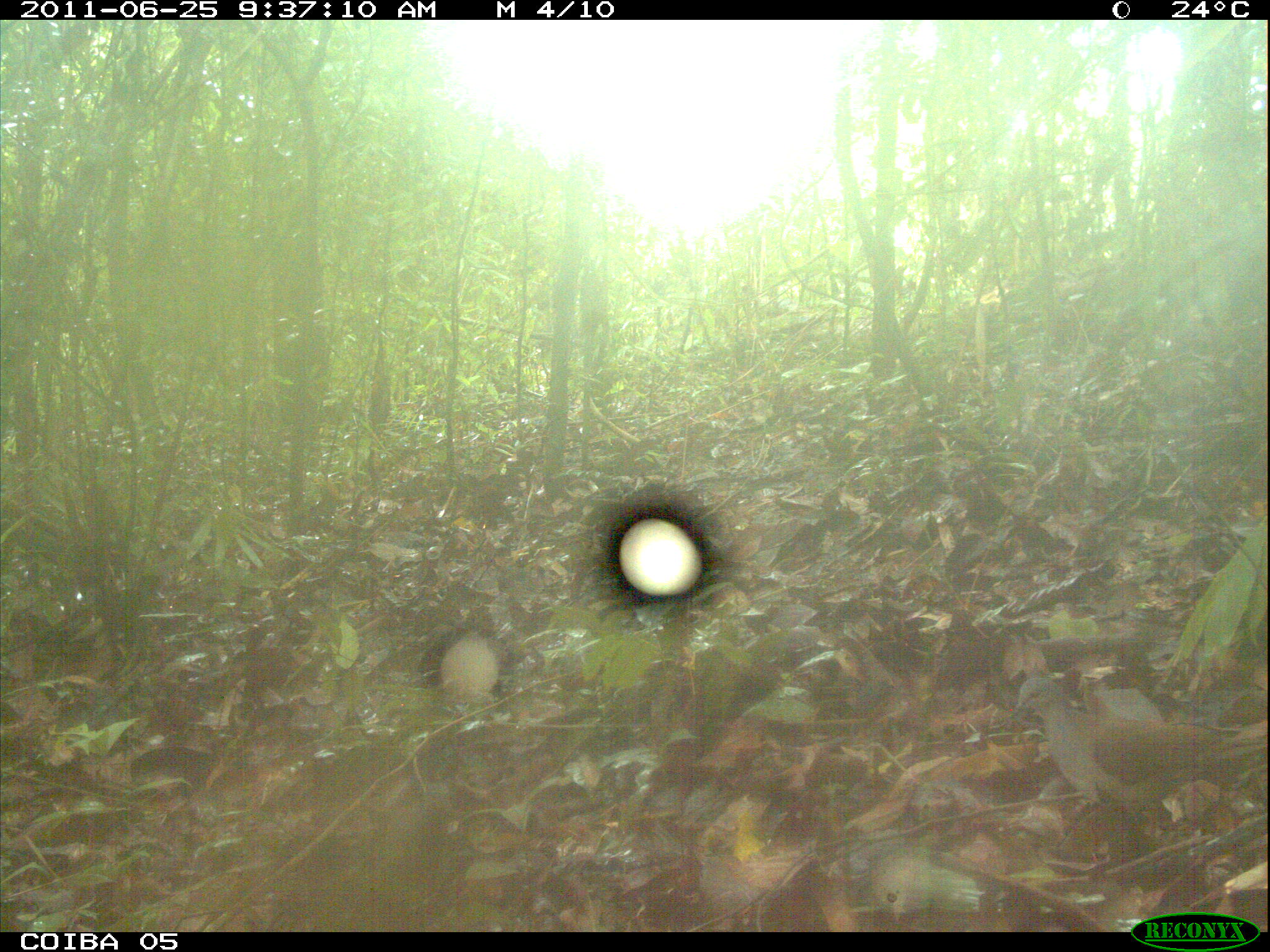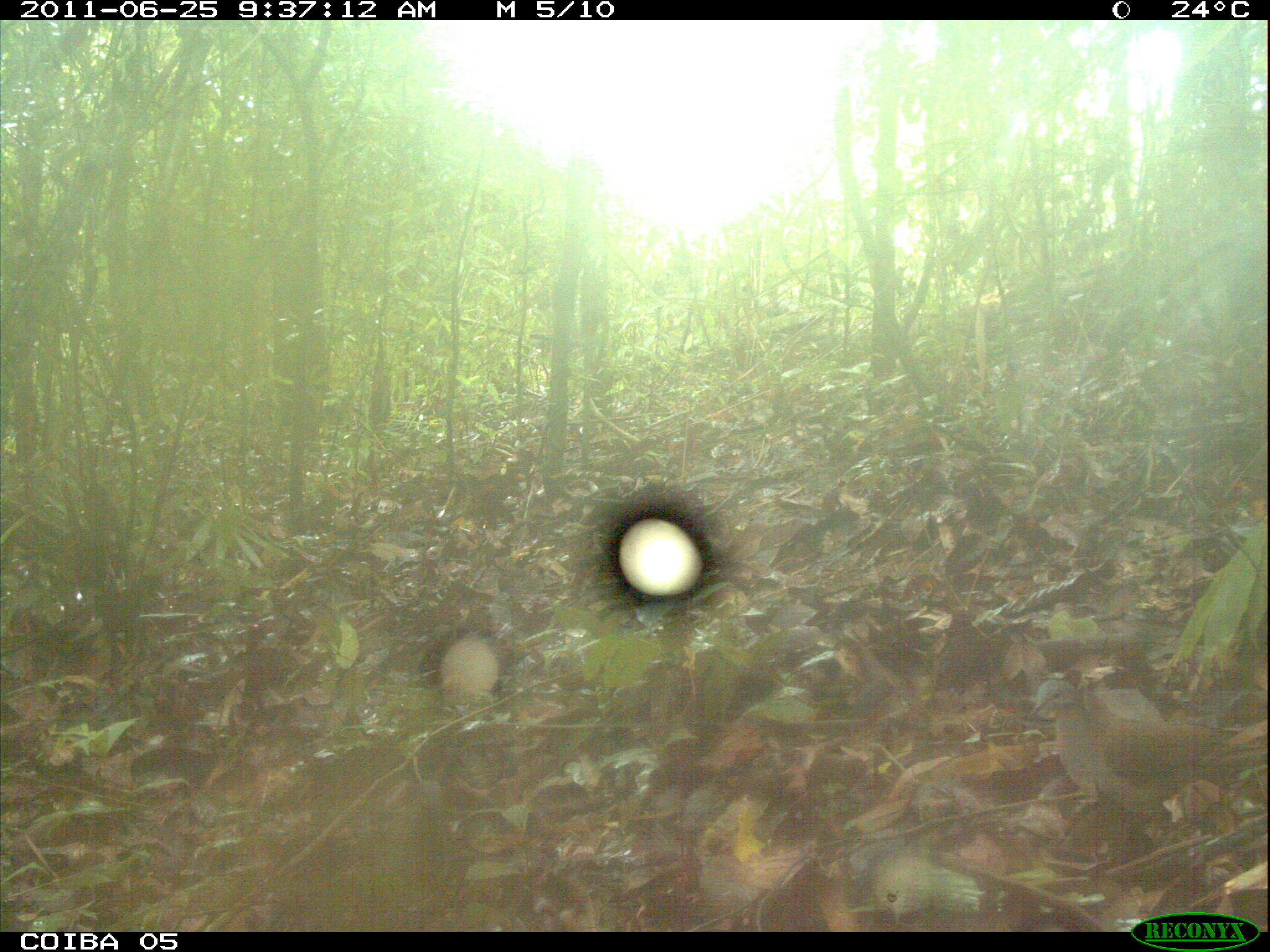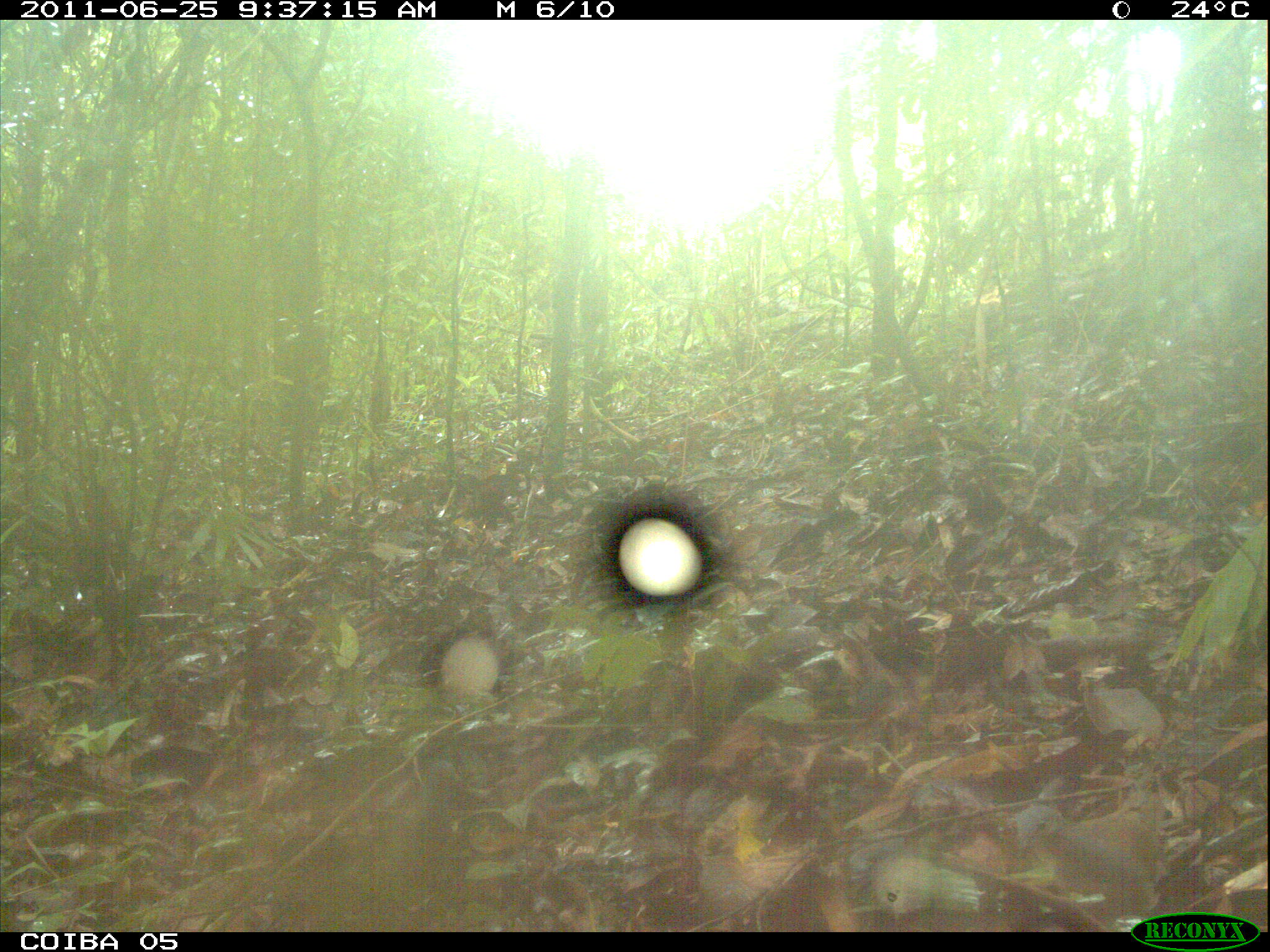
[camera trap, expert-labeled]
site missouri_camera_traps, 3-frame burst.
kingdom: Animalia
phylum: Chordata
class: Aves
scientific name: Aves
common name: bird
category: bird spec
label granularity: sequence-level